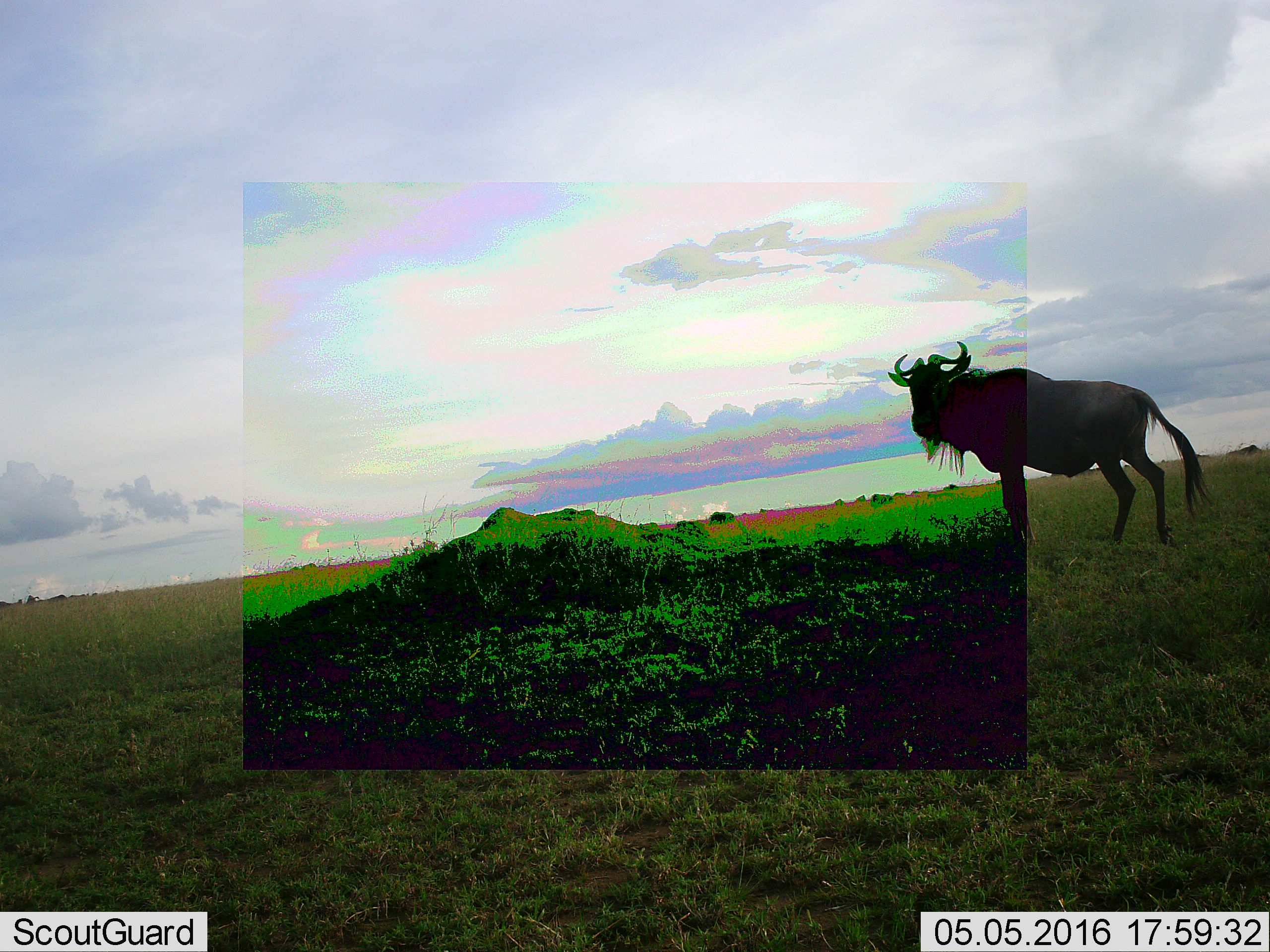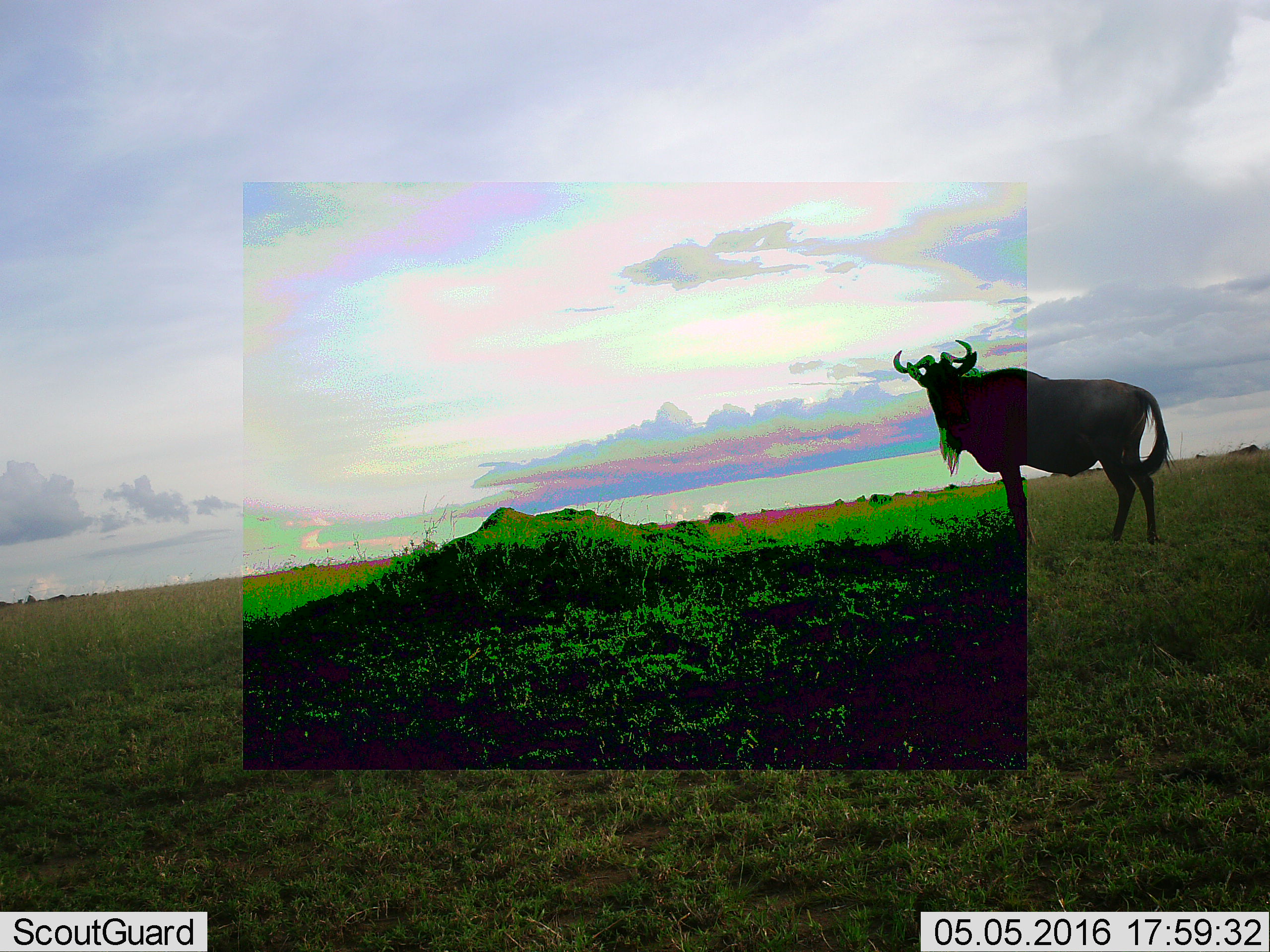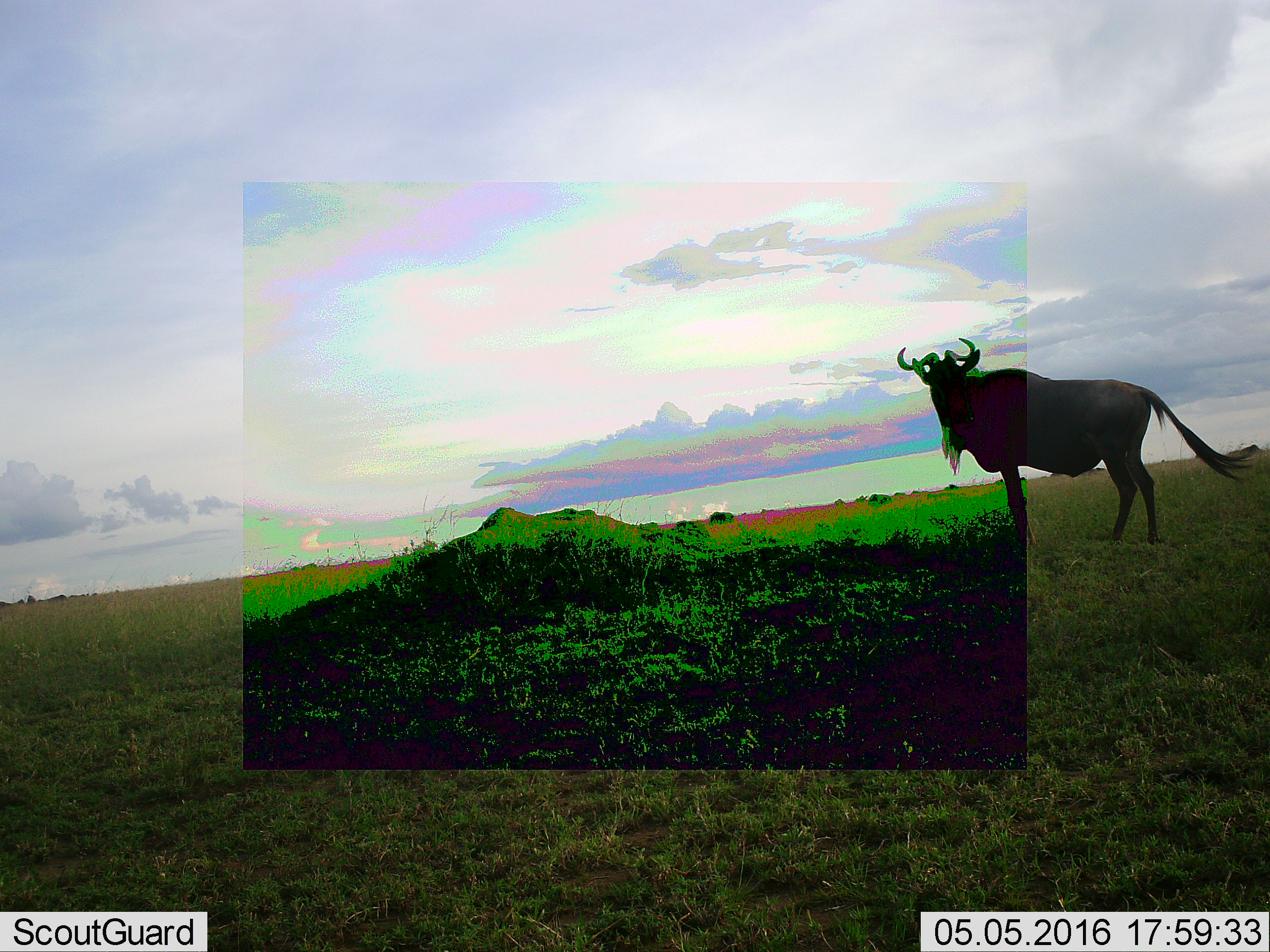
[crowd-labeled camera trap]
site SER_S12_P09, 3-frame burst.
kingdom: Animalia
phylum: Chordata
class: Mammalia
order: Artiodactyla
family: Bovidae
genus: Connochaetes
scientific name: Connochaetes taurinus taurinus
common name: blue wildebeest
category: wildebeestblue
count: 11-50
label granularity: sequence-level